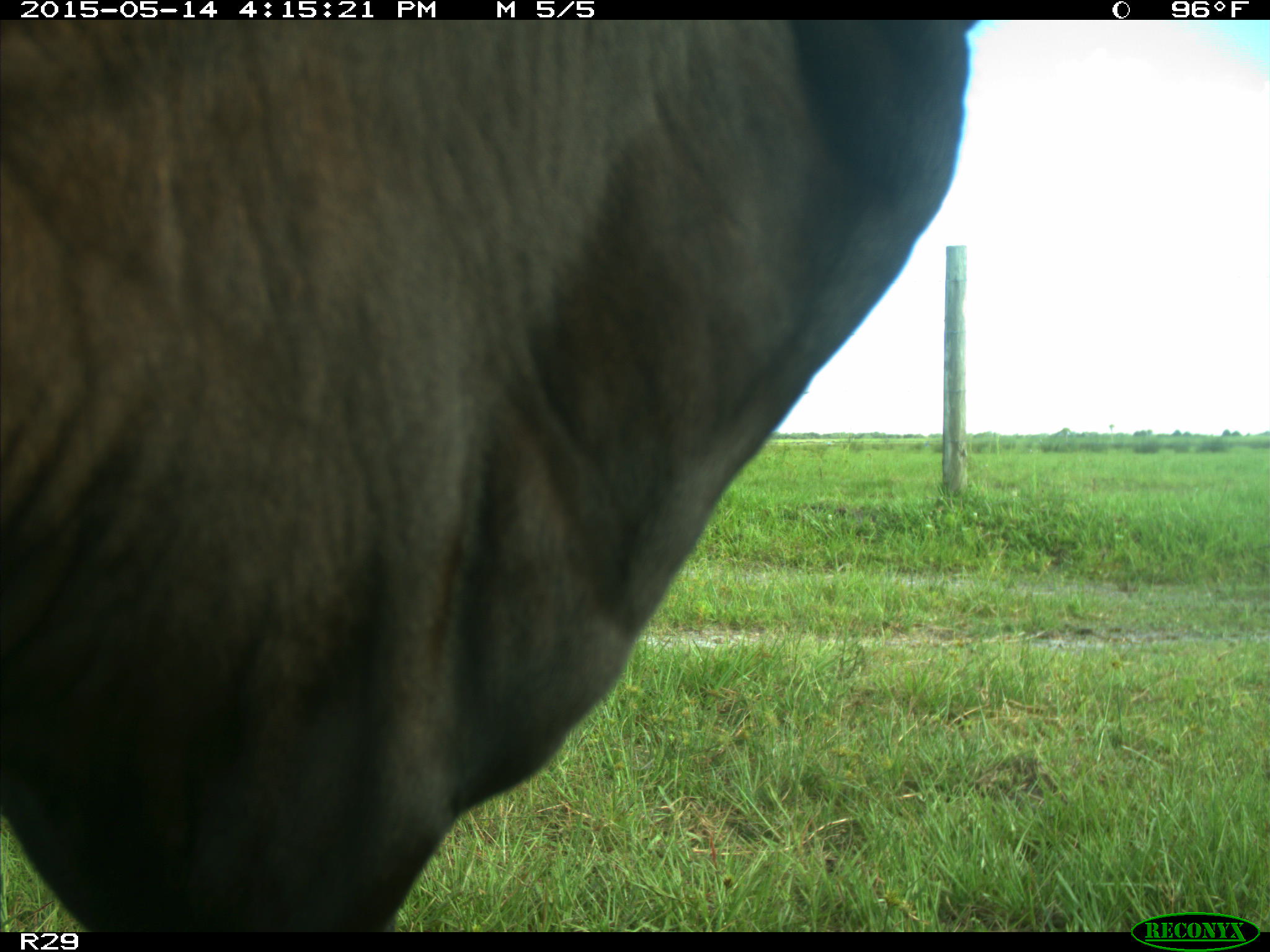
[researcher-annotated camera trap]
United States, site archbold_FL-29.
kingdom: Animalia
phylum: Chordata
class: Mammalia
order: Artiodactyla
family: Bovidae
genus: Bos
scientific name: Bos taurus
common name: domestic cow